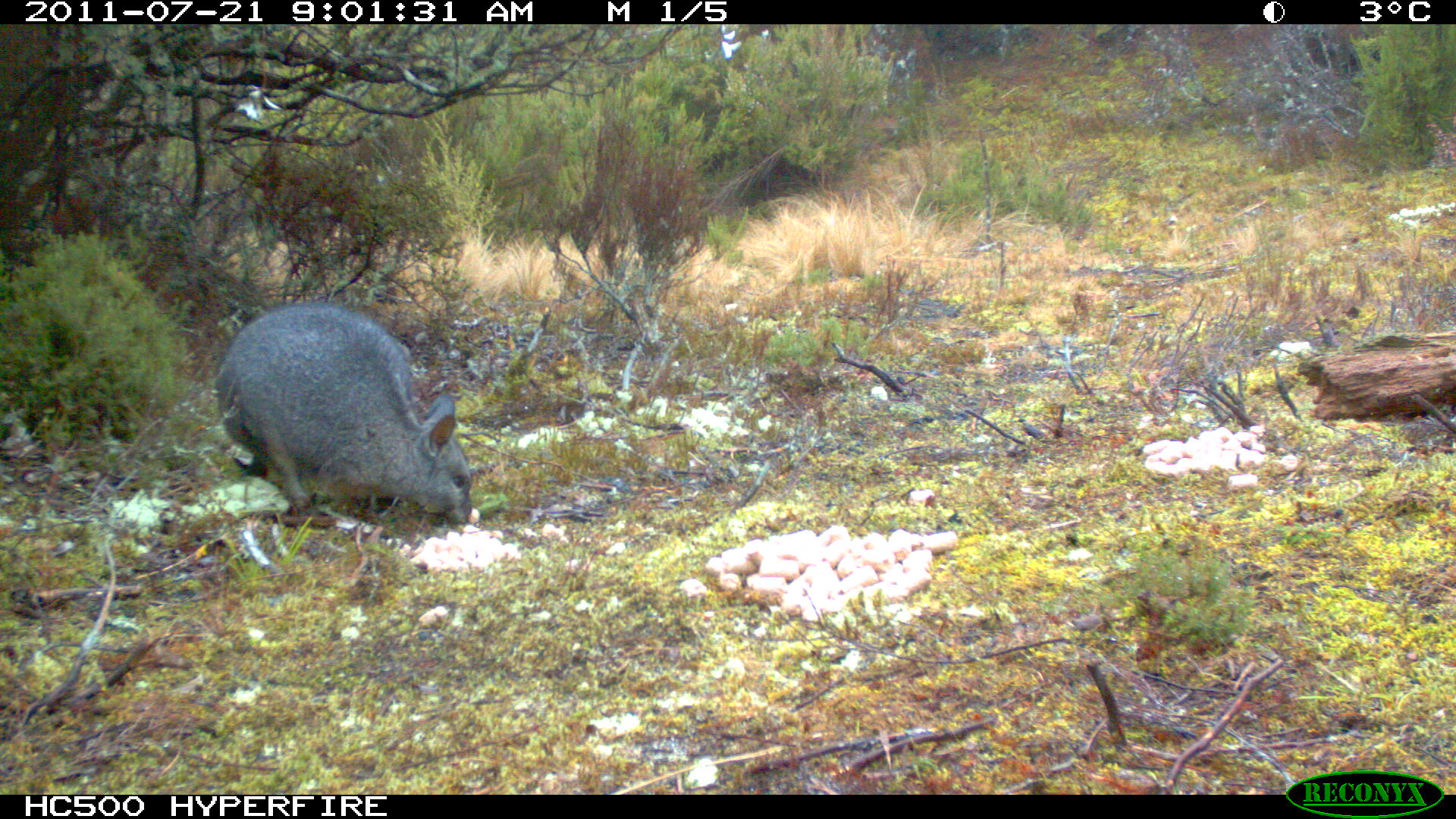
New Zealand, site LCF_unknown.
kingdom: Animalia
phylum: Chordata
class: Mammalia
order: Diprotodontia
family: Macropodidae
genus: Notamacropus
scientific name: Notamacropus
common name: wallaby